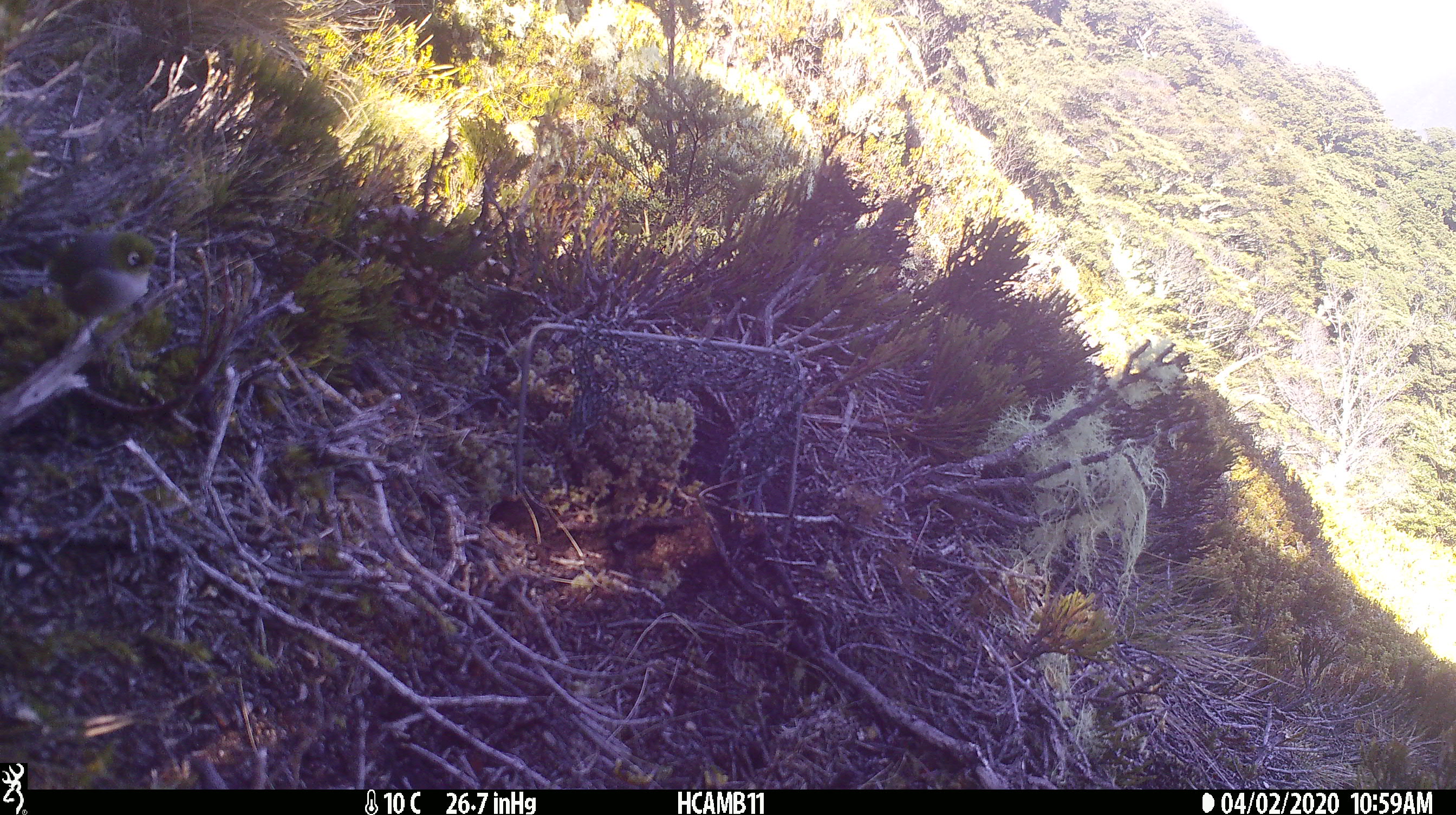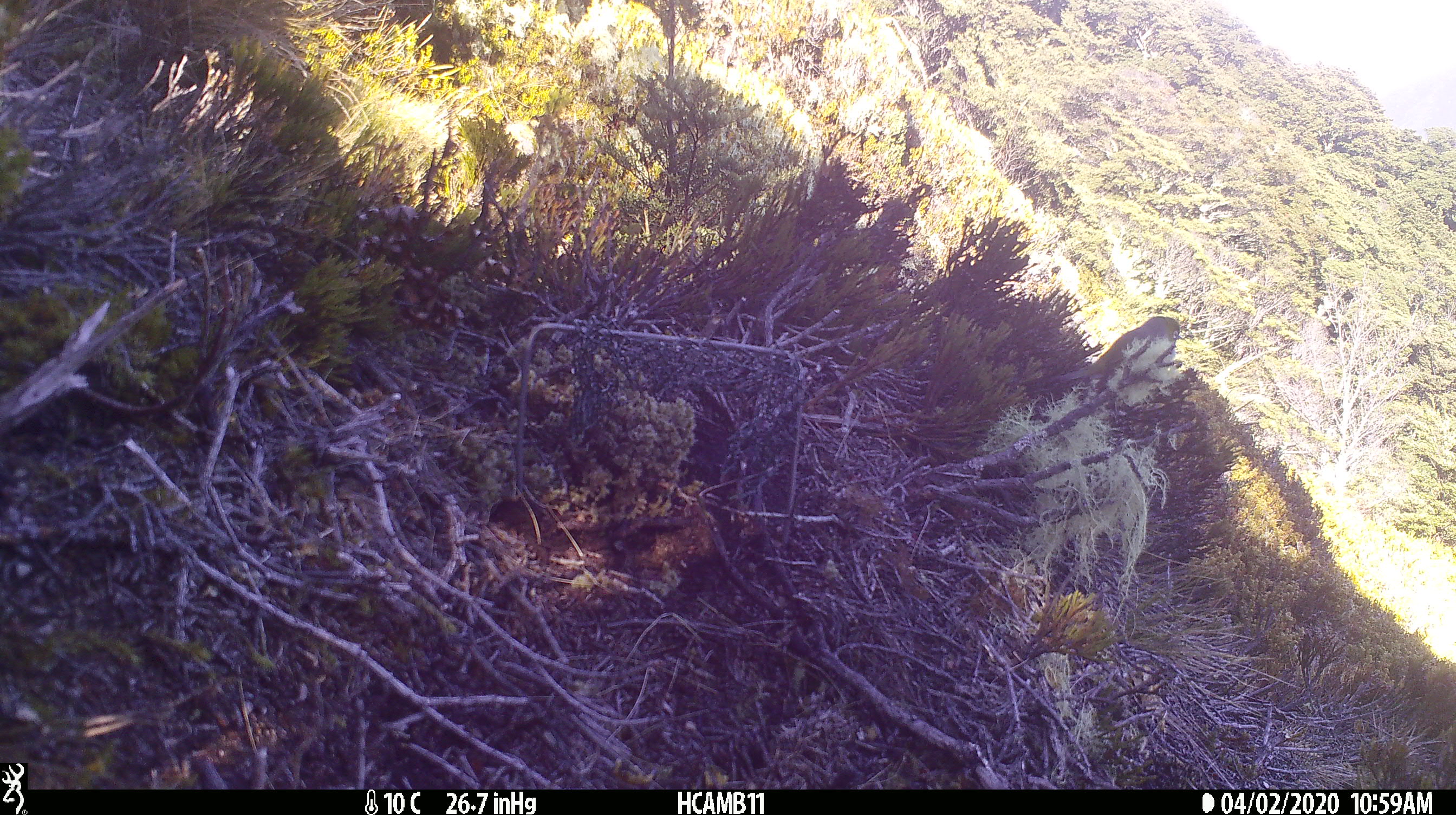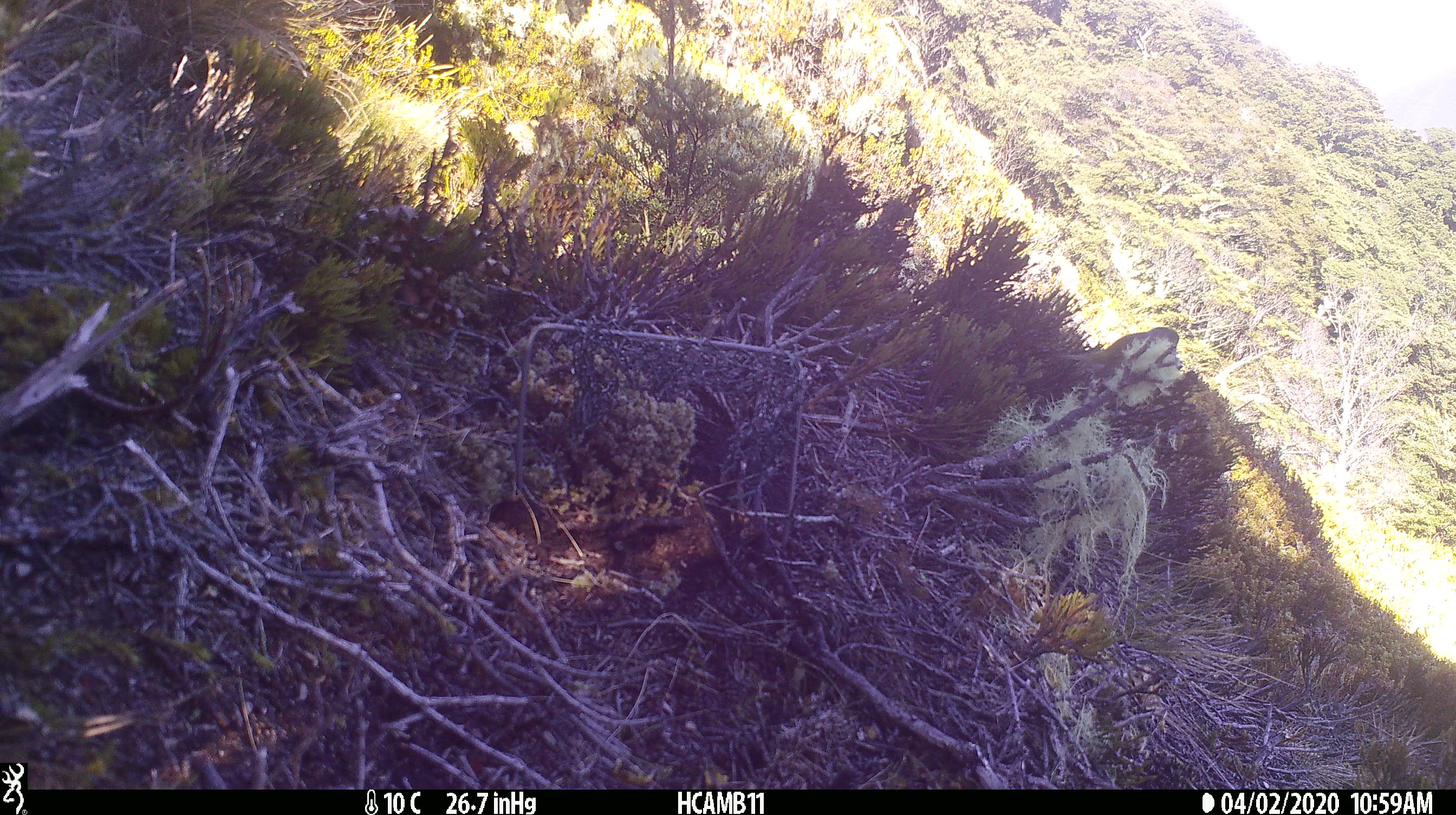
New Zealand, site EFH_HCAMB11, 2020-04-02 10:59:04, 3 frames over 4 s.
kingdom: Animalia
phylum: Chordata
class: Aves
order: Passeriformes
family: Zosteropidae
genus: Zosterops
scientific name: Zosterops lateralis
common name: silvereye